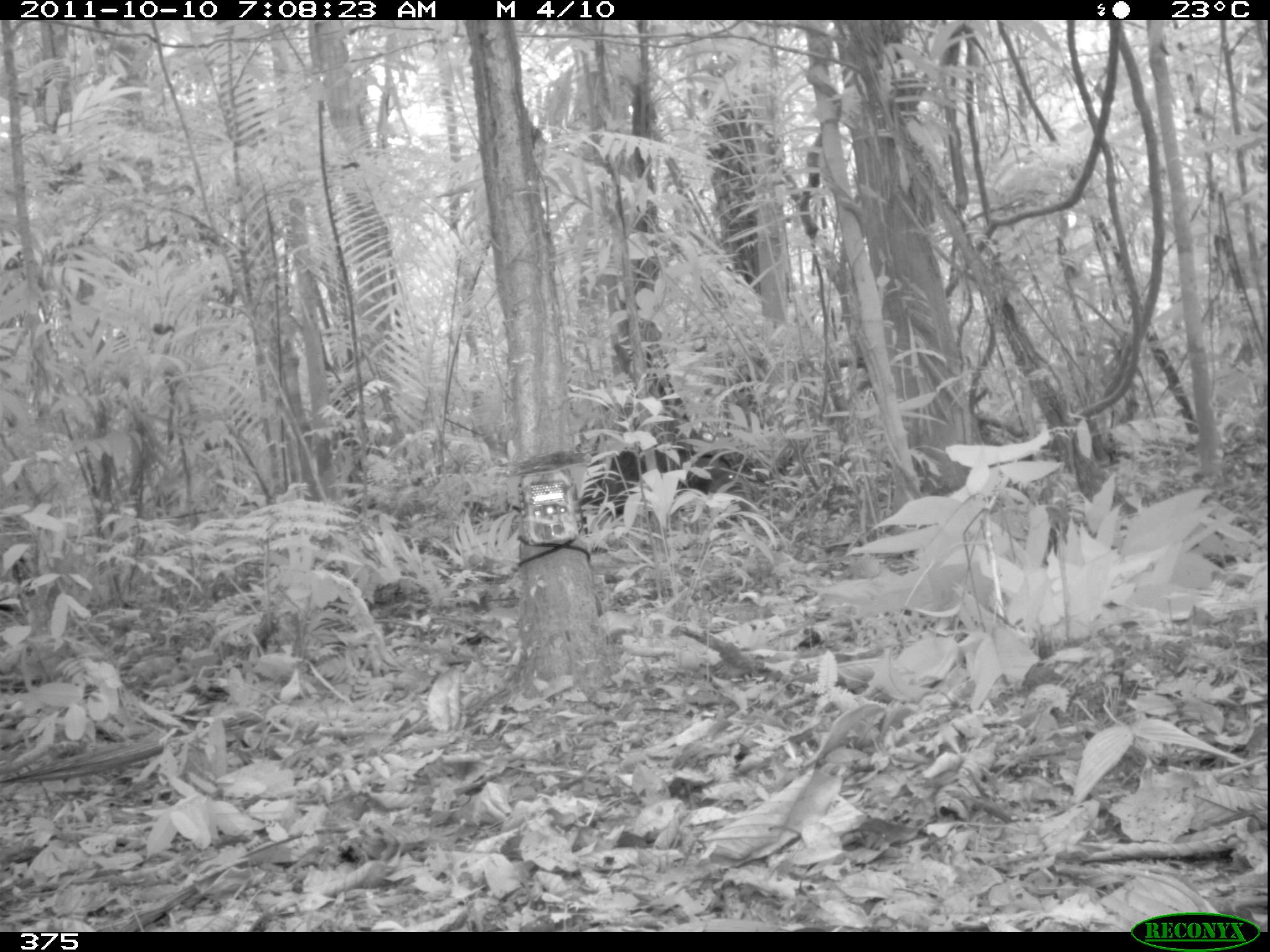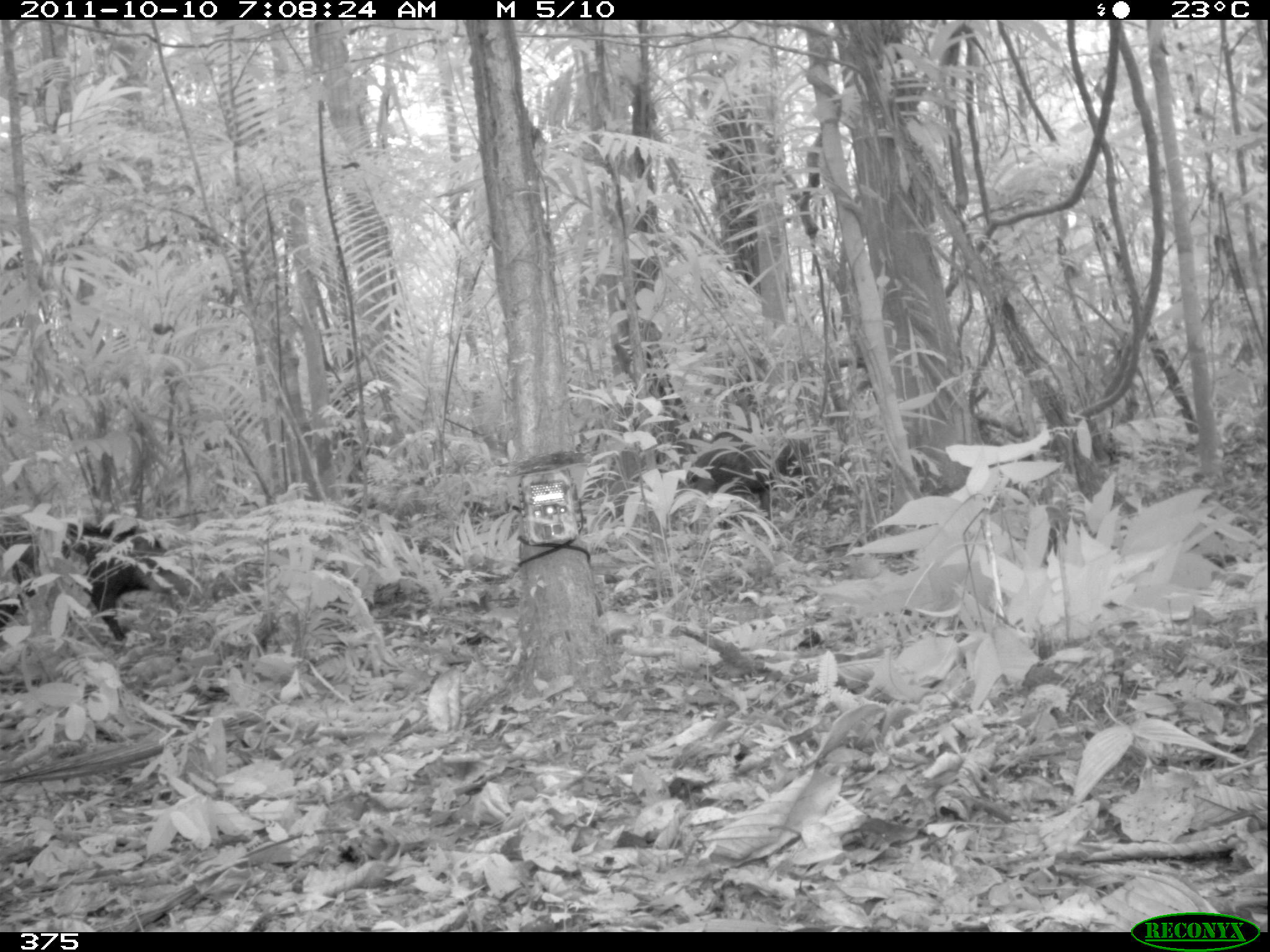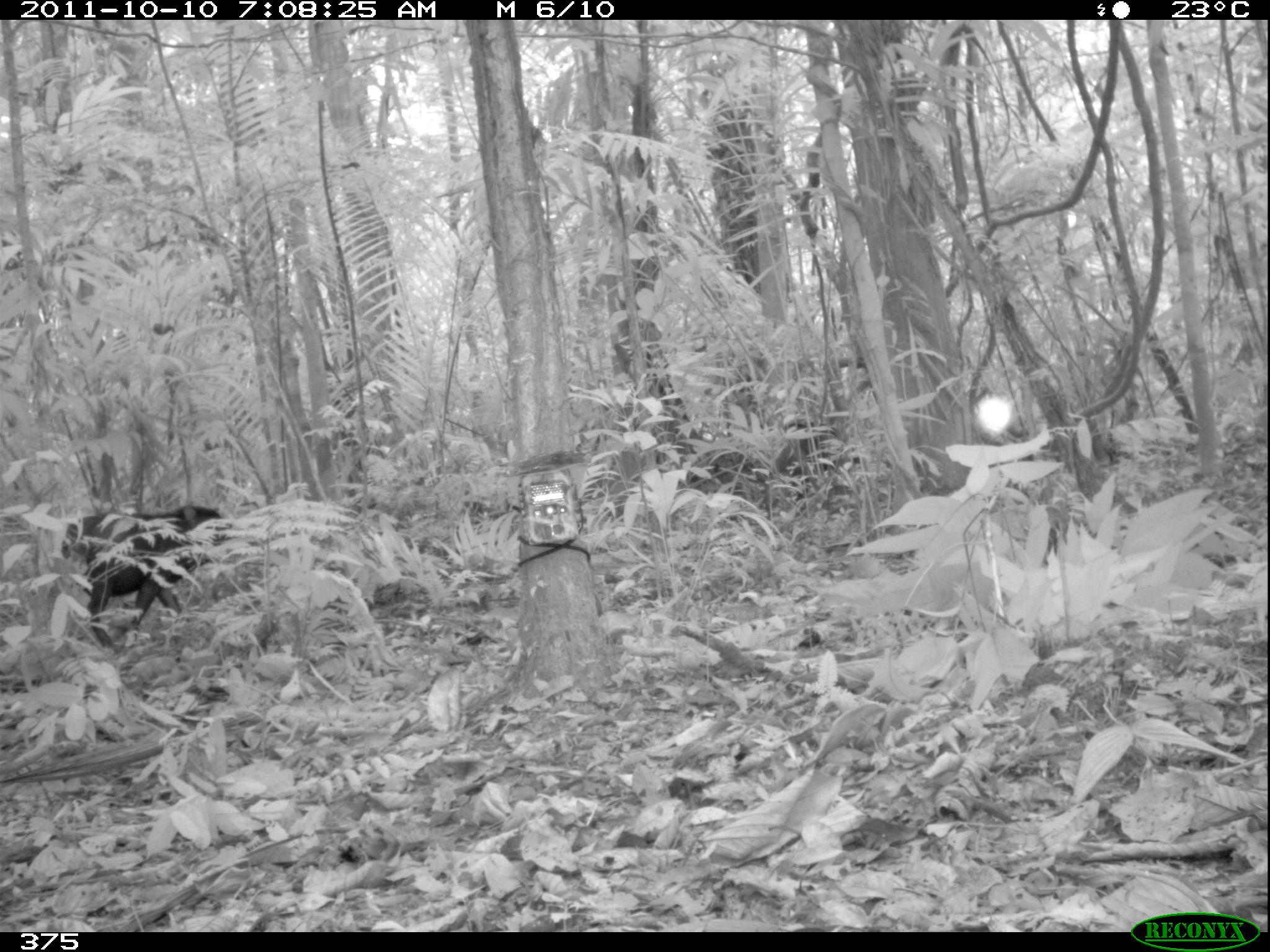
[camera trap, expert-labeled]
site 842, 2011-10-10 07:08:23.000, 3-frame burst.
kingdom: Animalia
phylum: Chordata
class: Mammalia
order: Artiodactyla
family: Tayassuidae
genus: Tayassu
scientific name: Tayassu pecari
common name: white-lipped peccary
Tayassu pecari (white-lipped peccary).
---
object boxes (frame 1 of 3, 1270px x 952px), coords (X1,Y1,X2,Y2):
tayassu pecari: (575,438,745,529)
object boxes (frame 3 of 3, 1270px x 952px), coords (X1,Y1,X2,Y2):
tayassu pecari: (57,502,232,645)